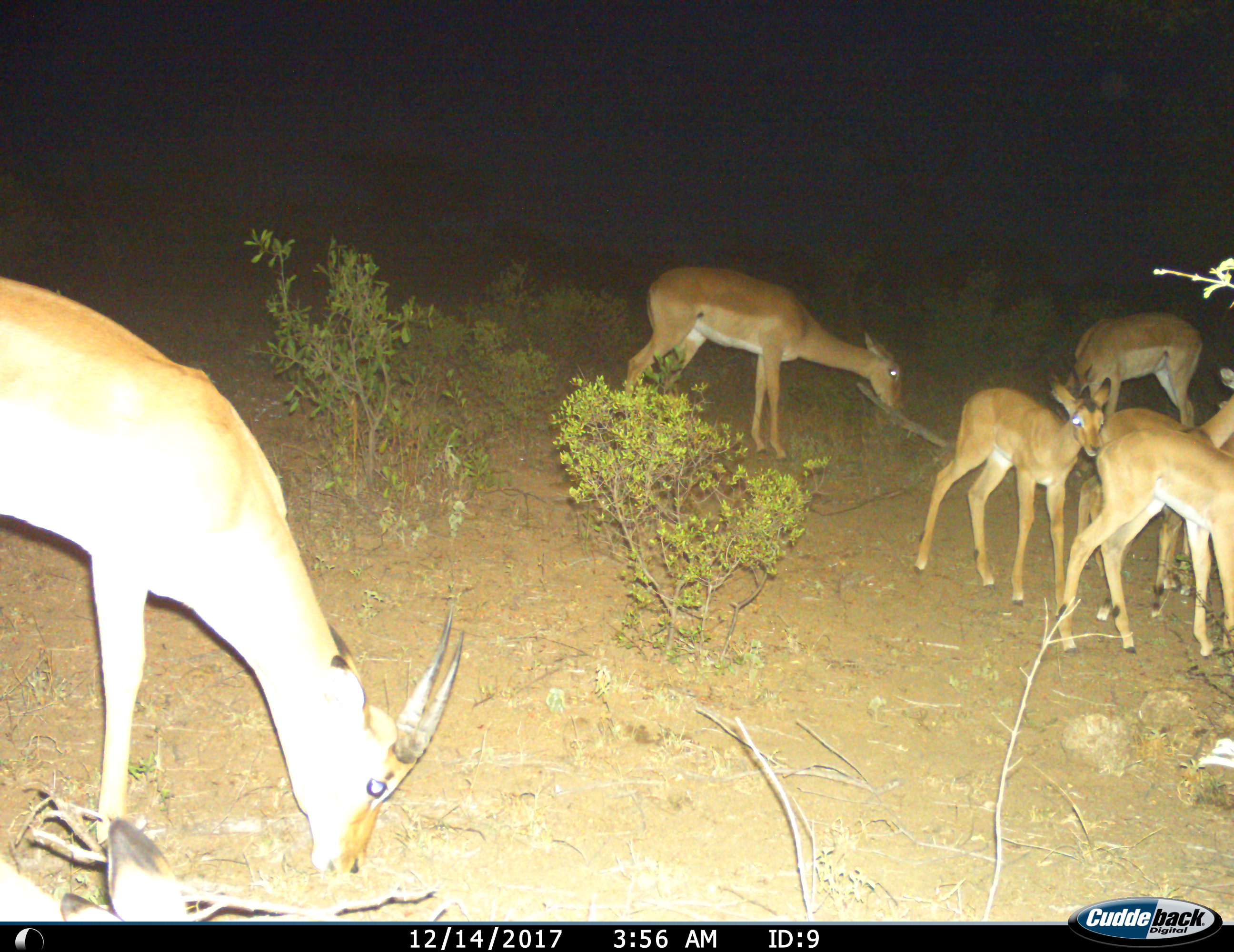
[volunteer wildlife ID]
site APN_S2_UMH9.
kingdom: Animalia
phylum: Chordata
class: Mammalia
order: Artiodactyla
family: Bovidae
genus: Aepyceros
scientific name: Aepyceros melampus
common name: impala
Impala (Aepyceros melampus), count 7. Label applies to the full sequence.